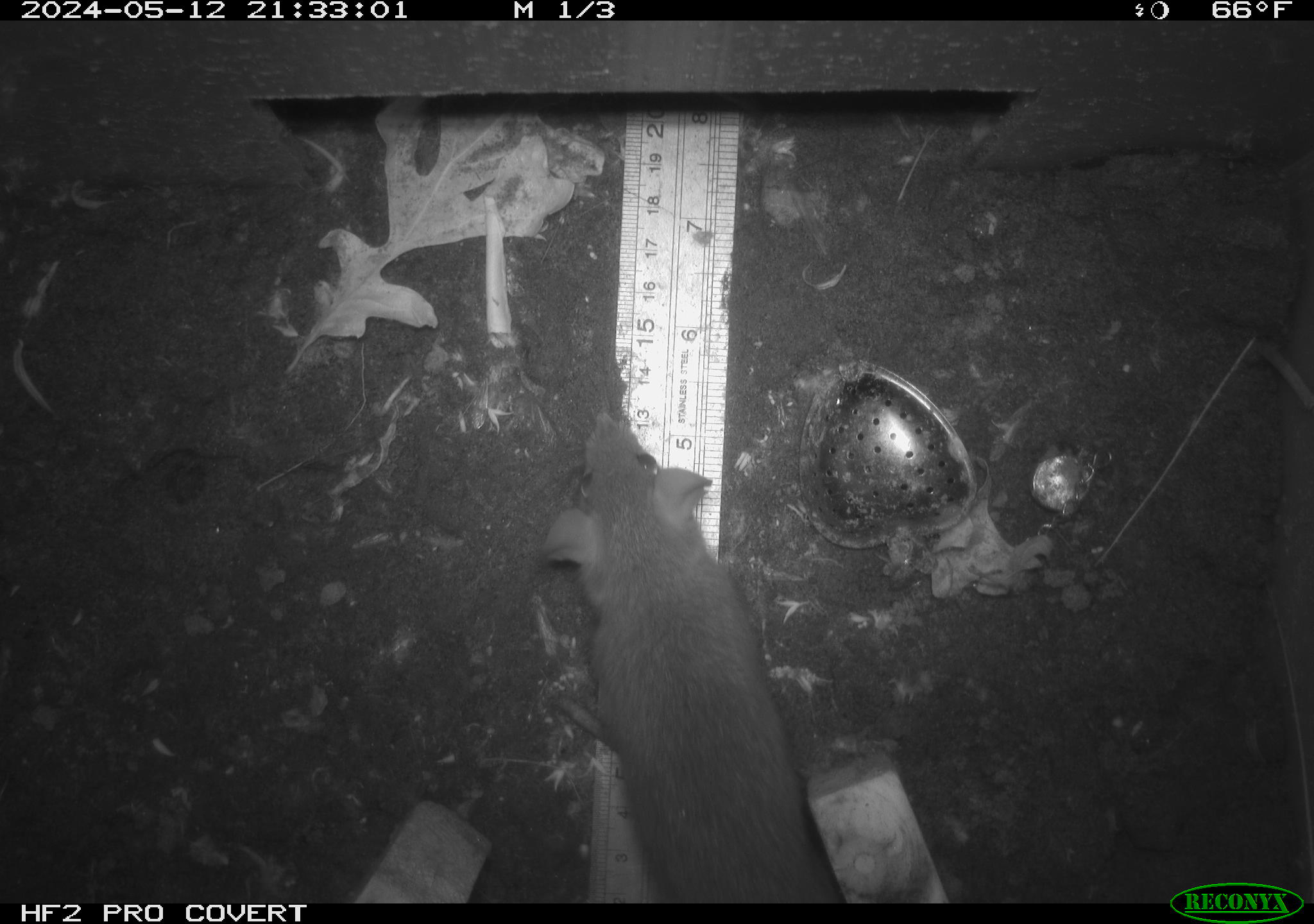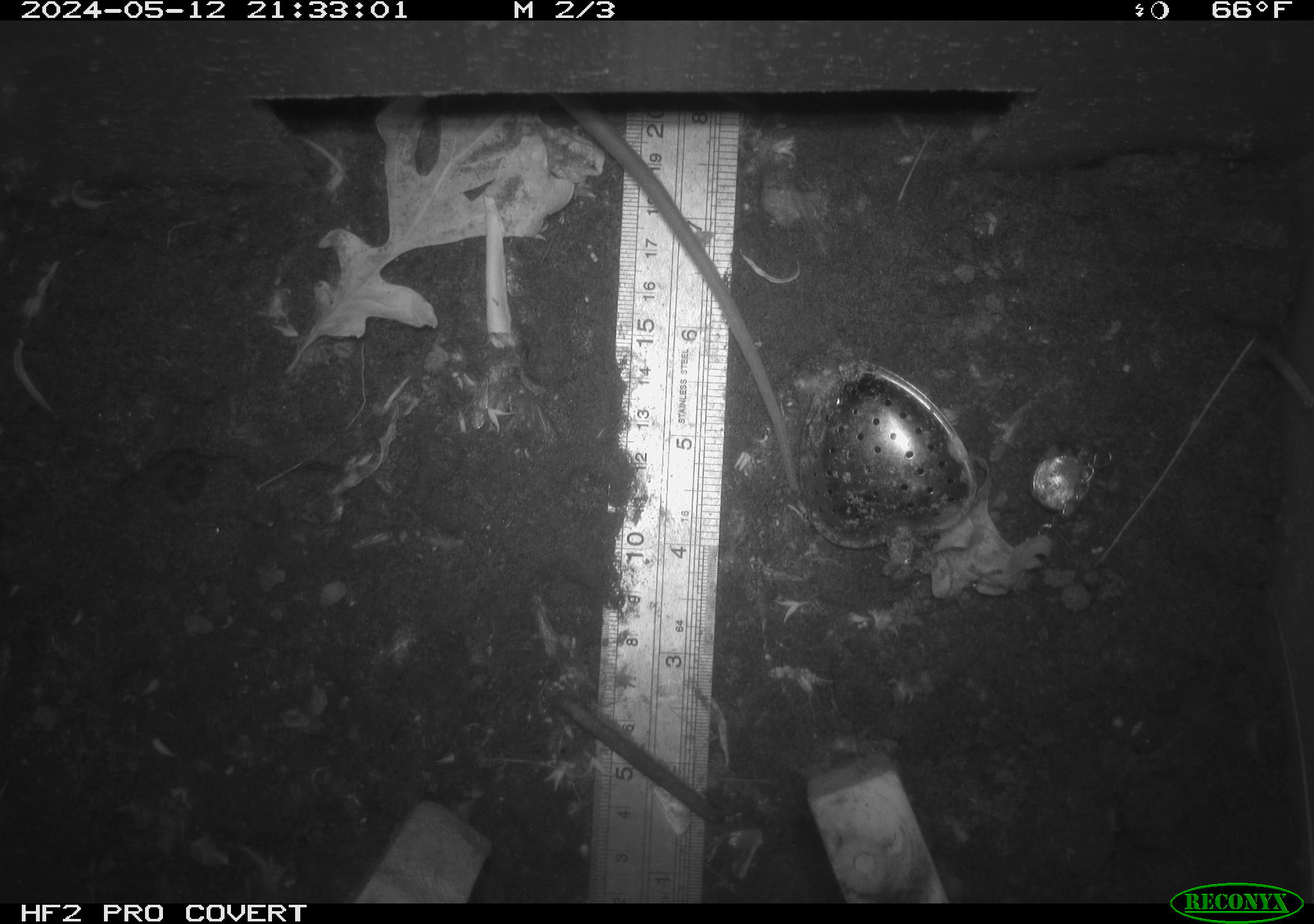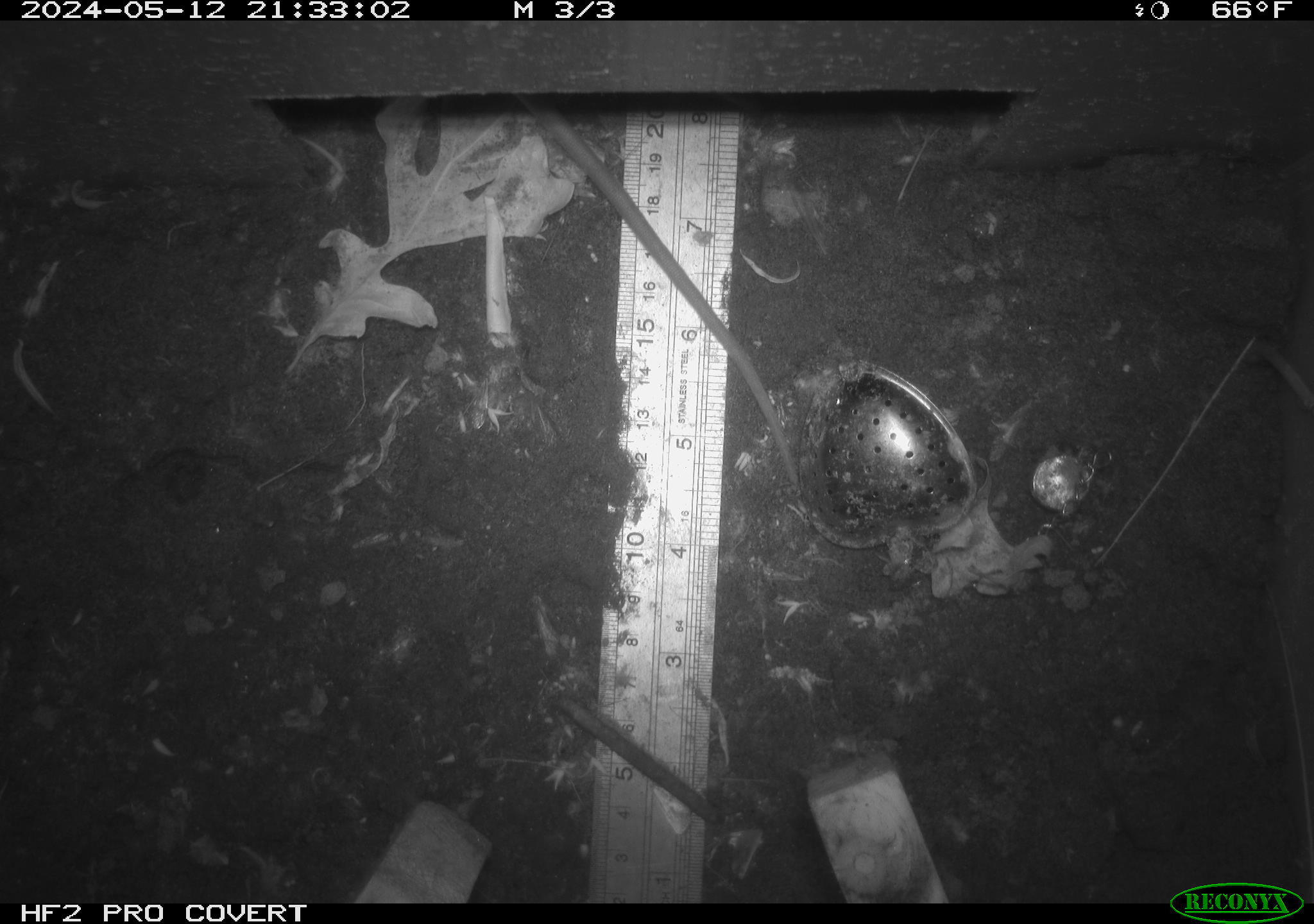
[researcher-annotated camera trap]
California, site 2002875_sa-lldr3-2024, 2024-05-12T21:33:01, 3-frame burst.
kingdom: Animalia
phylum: Chordata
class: Mammalia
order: Rodentia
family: Muridae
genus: Rattus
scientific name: Rattus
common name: rat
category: rattus species